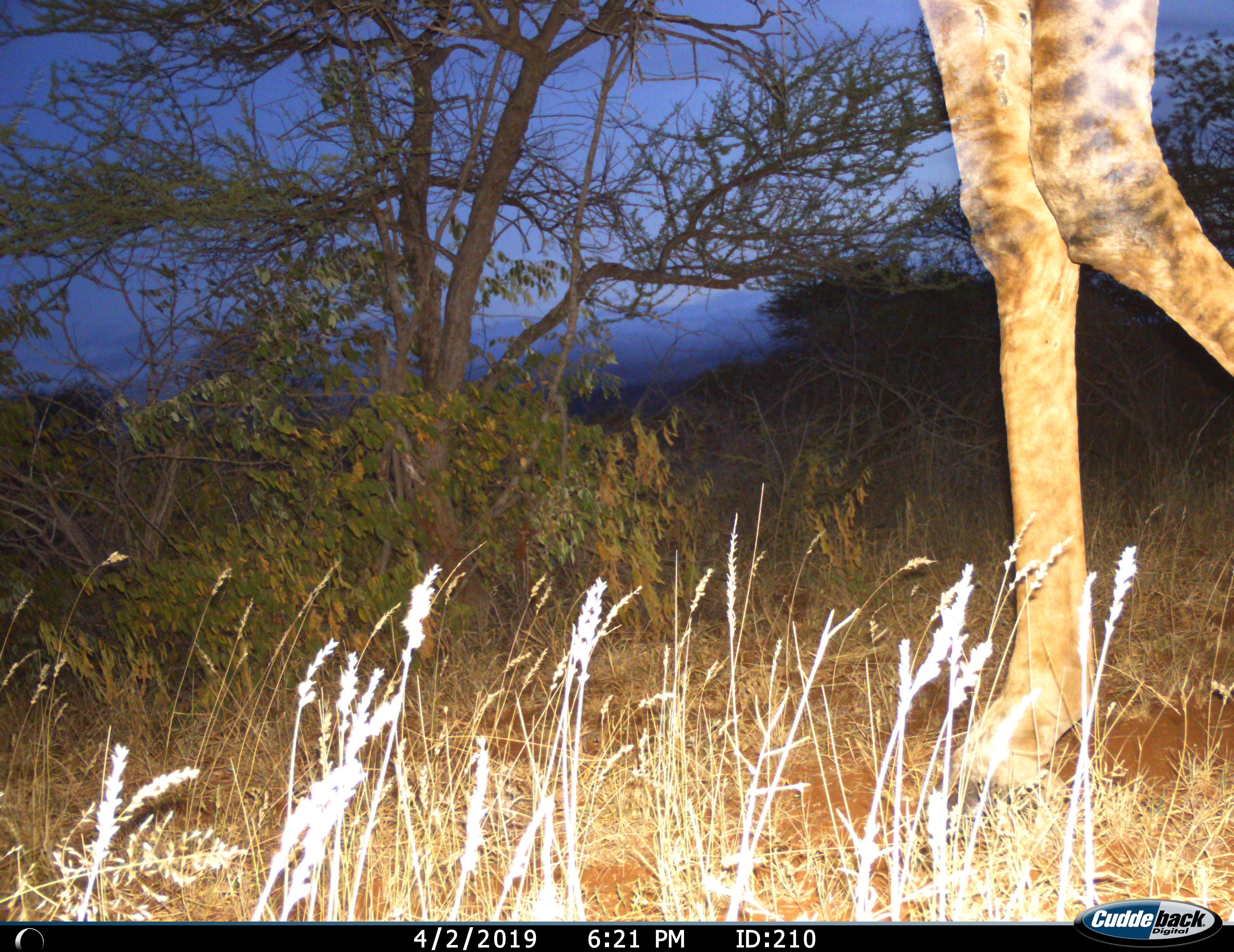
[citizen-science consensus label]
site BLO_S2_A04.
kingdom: Animalia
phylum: Chordata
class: Mammalia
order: Artiodactyla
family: Giraffidae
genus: Giraffa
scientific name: Giraffa camelopardalis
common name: giraffe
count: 1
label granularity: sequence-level